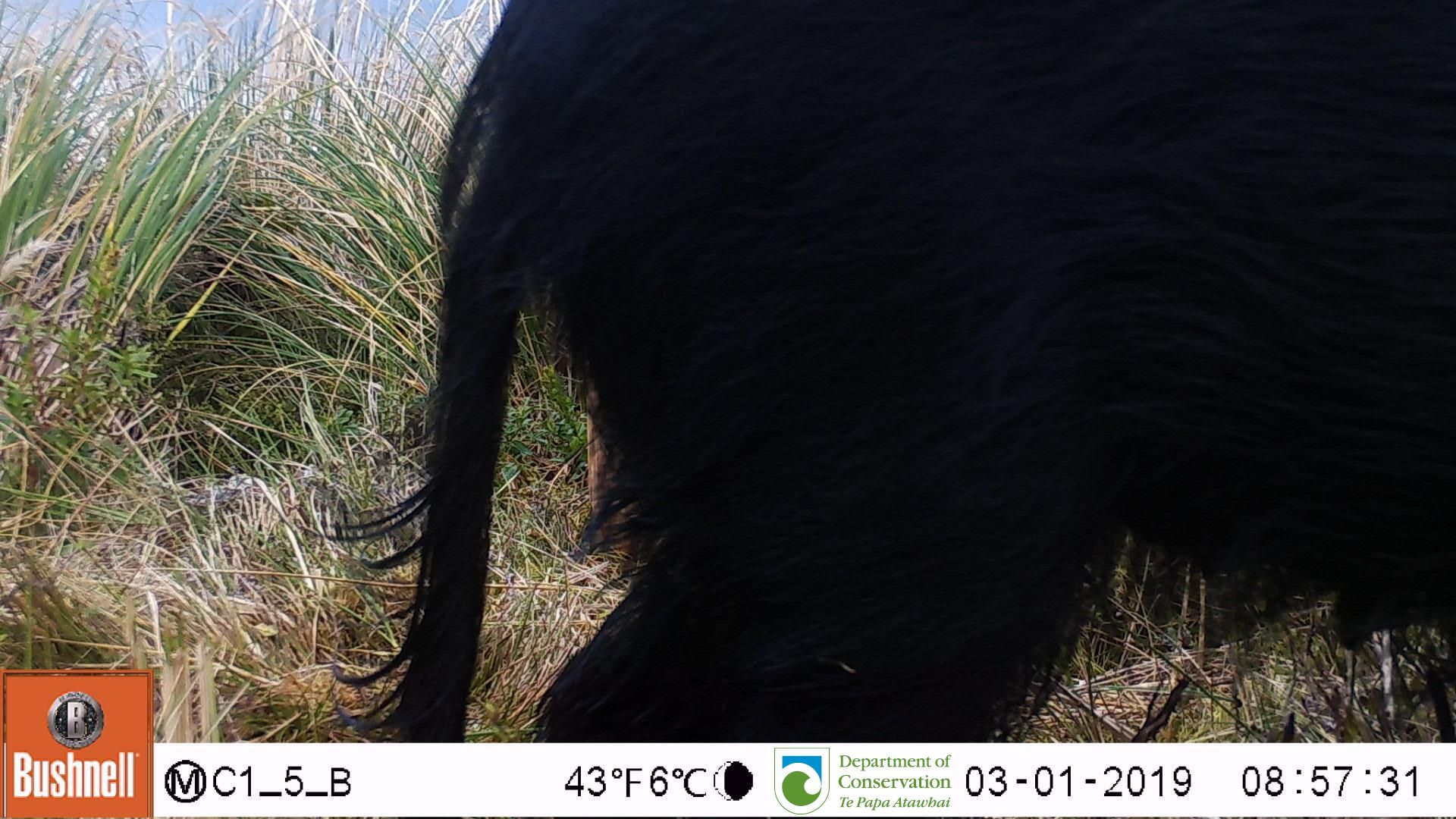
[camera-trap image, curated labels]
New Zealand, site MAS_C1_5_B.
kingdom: Animalia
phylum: Chordata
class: Mammalia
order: Artiodactyla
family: Suidae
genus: Sus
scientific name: Sus scrofa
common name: pig